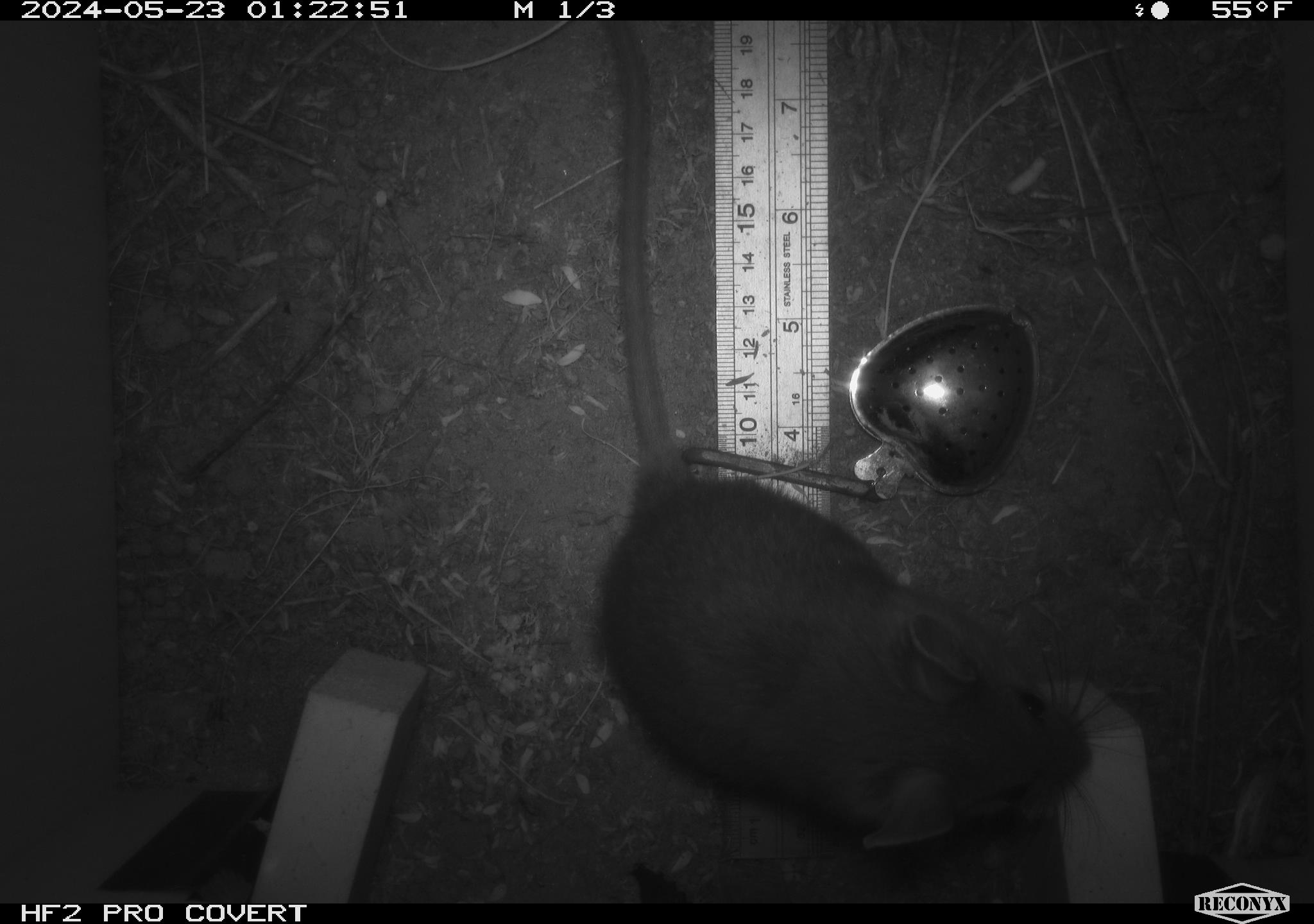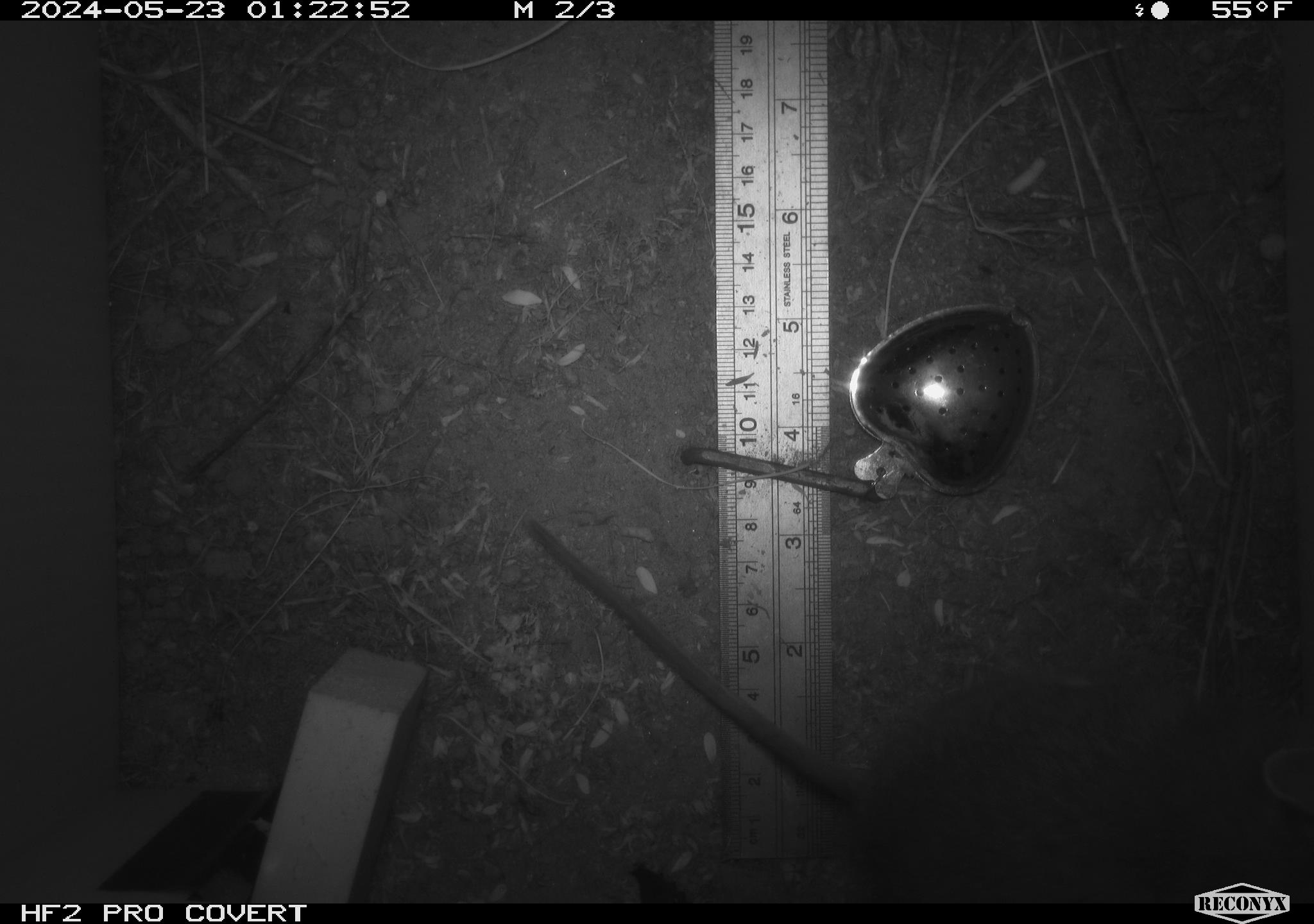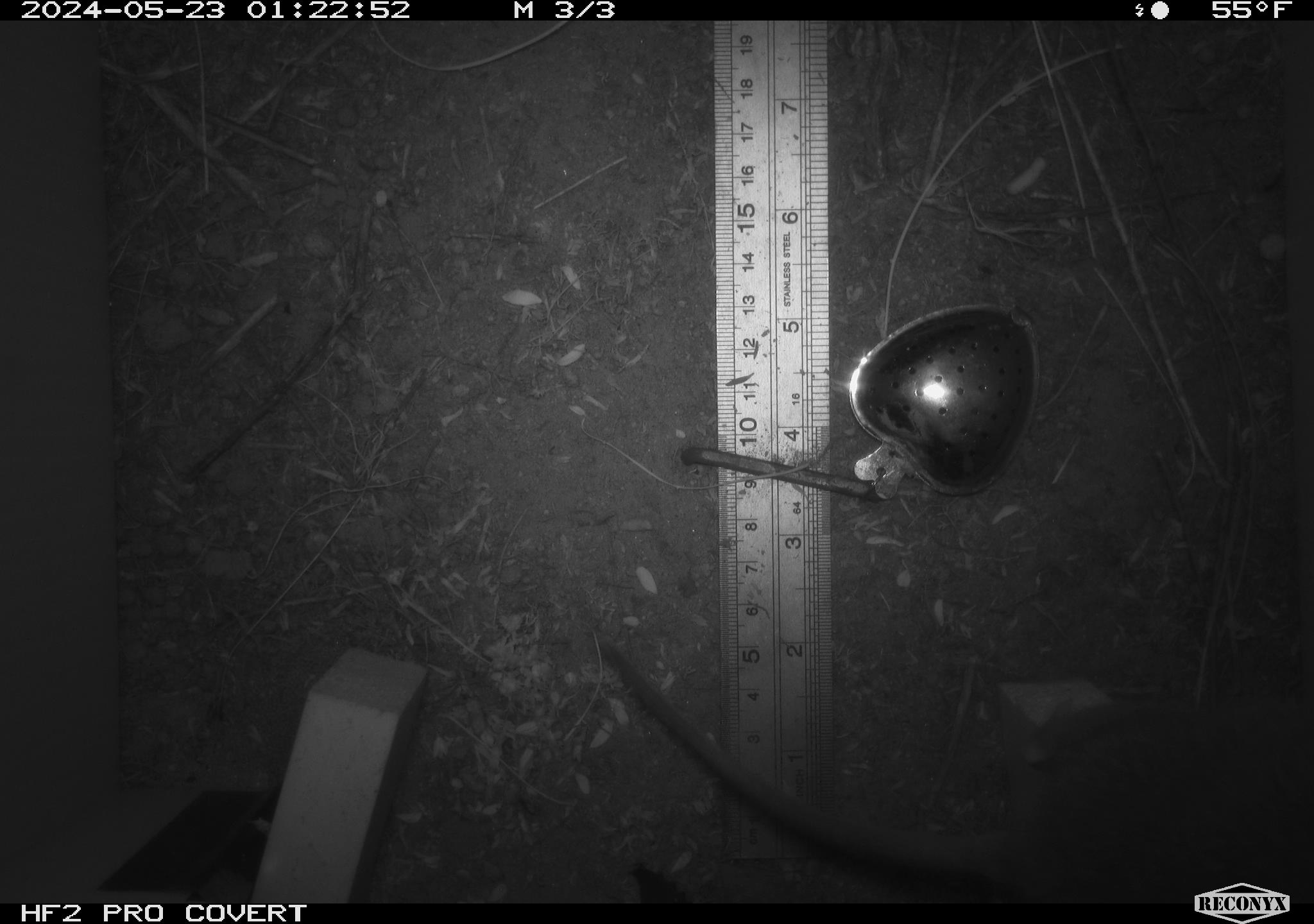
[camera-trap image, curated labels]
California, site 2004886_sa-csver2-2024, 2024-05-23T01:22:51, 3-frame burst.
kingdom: Animalia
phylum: Chordata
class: Mammalia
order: Rodentia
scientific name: Rodentia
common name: rodent